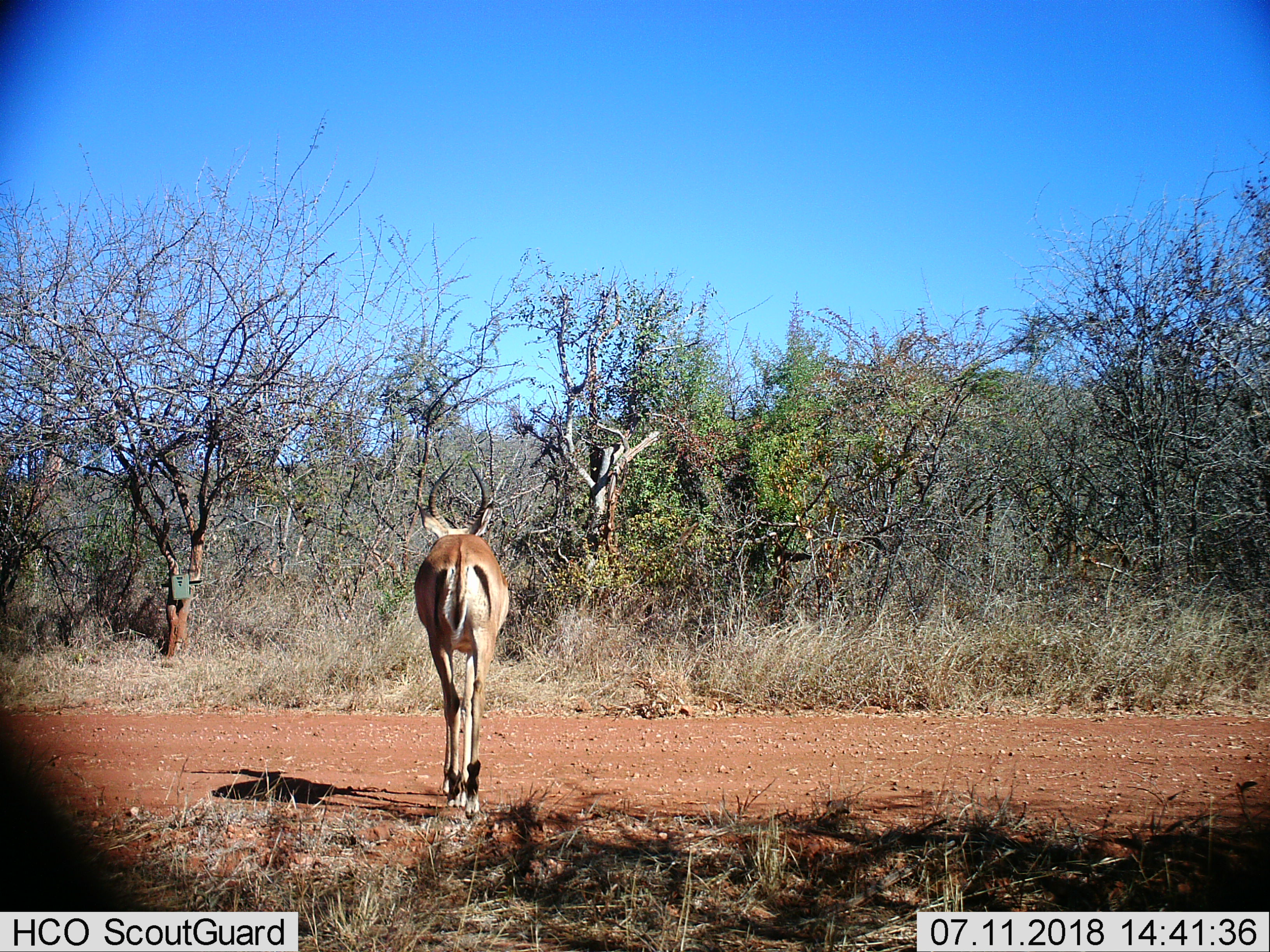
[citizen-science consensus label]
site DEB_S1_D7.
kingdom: Animalia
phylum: Chordata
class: Mammalia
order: Artiodactyla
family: Bovidae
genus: Aepyceros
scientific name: Aepyceros melampus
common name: impala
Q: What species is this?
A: Impala (Aepyceros melampus).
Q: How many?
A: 1.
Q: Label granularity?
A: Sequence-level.